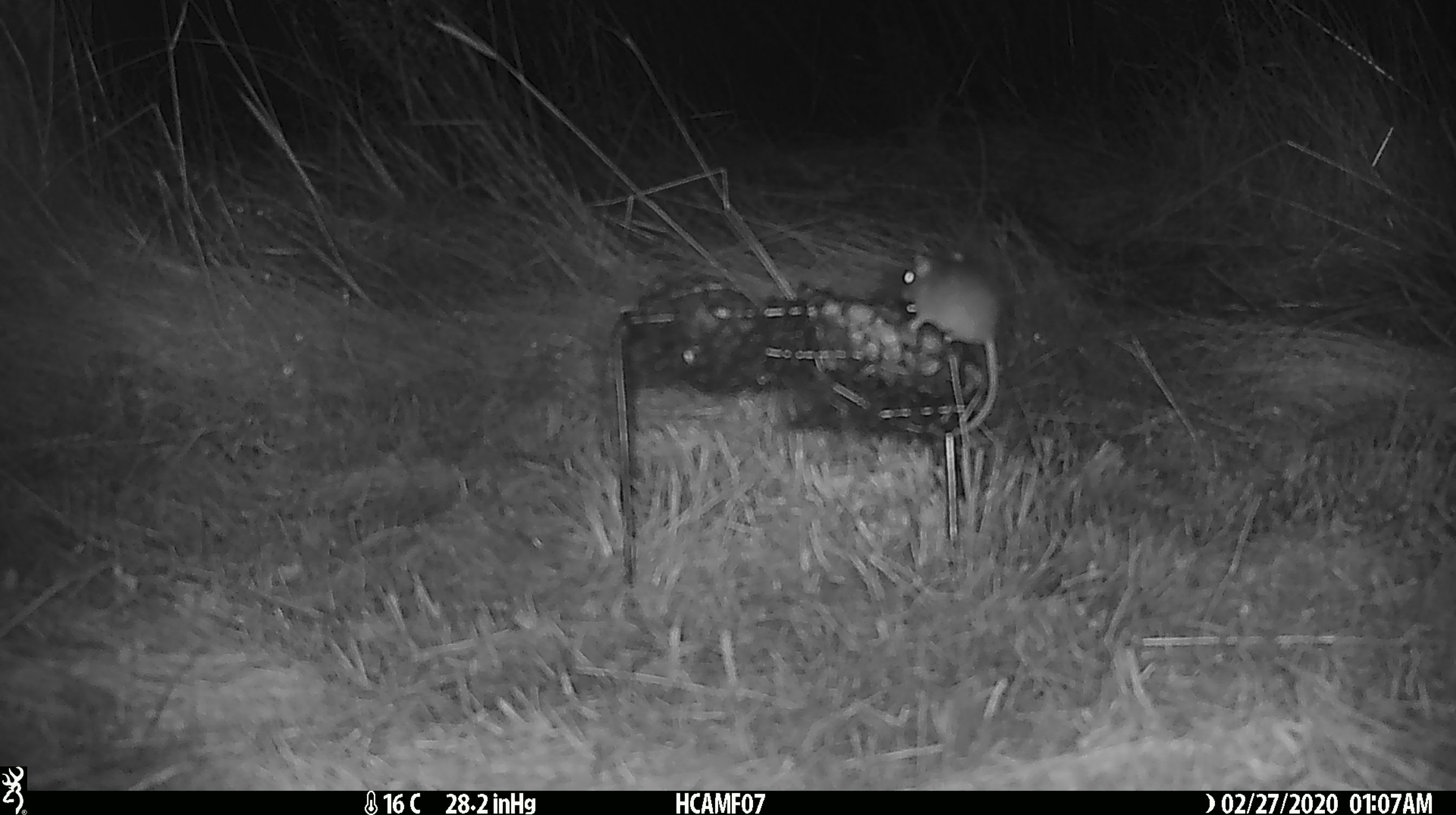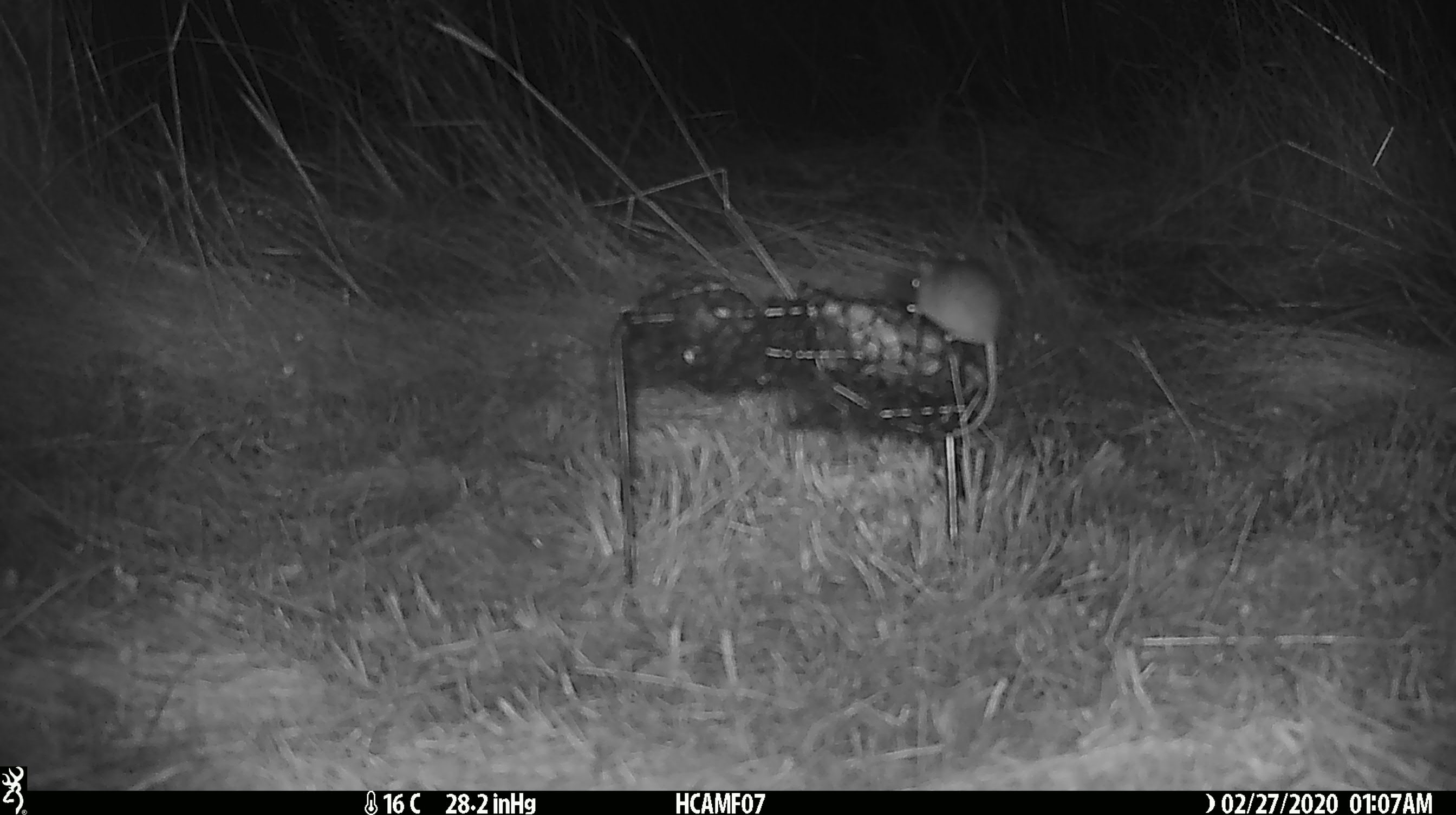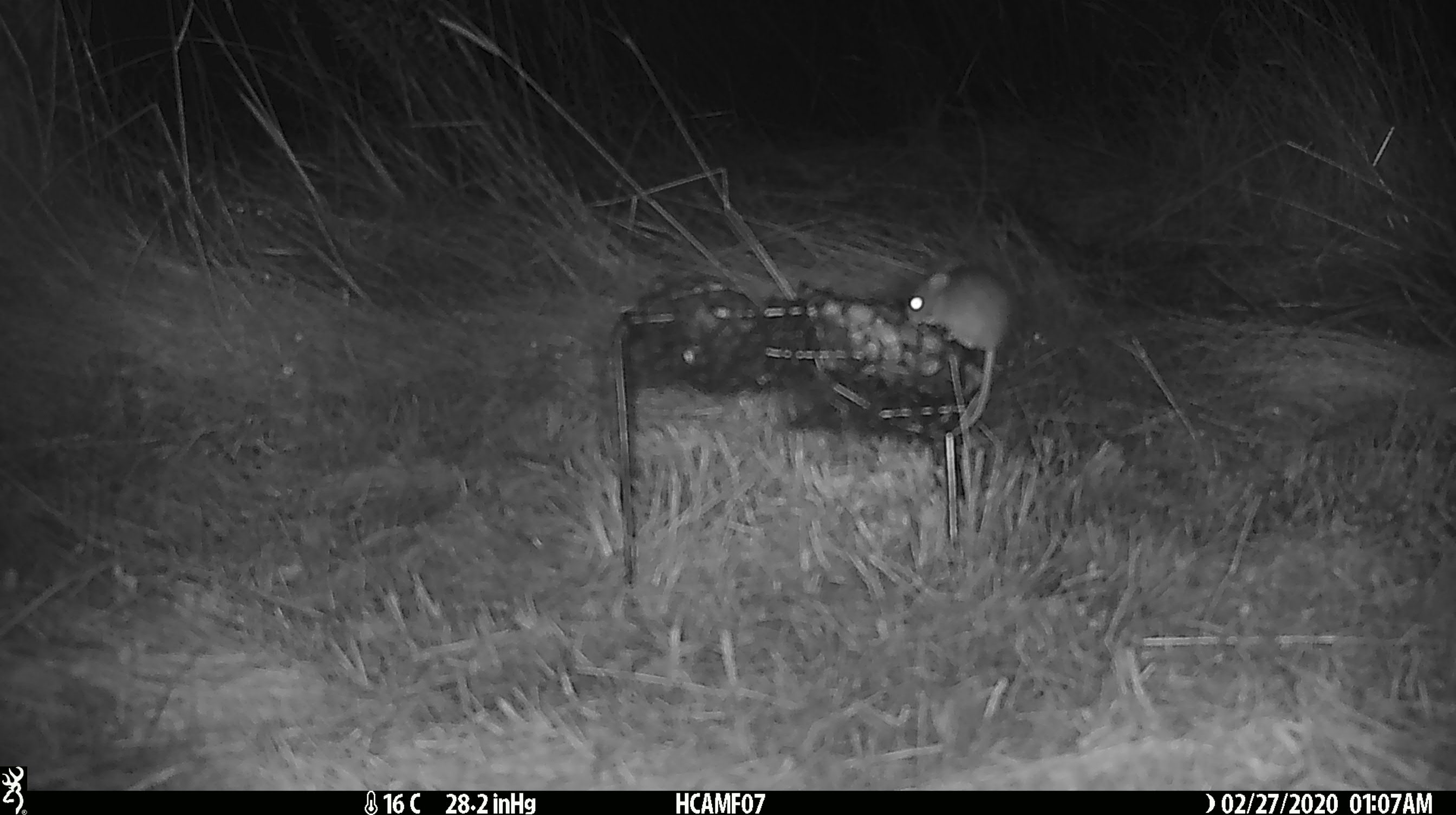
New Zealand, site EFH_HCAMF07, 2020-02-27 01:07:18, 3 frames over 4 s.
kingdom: Animalia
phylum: Chordata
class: Mammalia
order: Rodentia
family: Muridae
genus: Mus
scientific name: Mus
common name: mouse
Mouse (Mus).